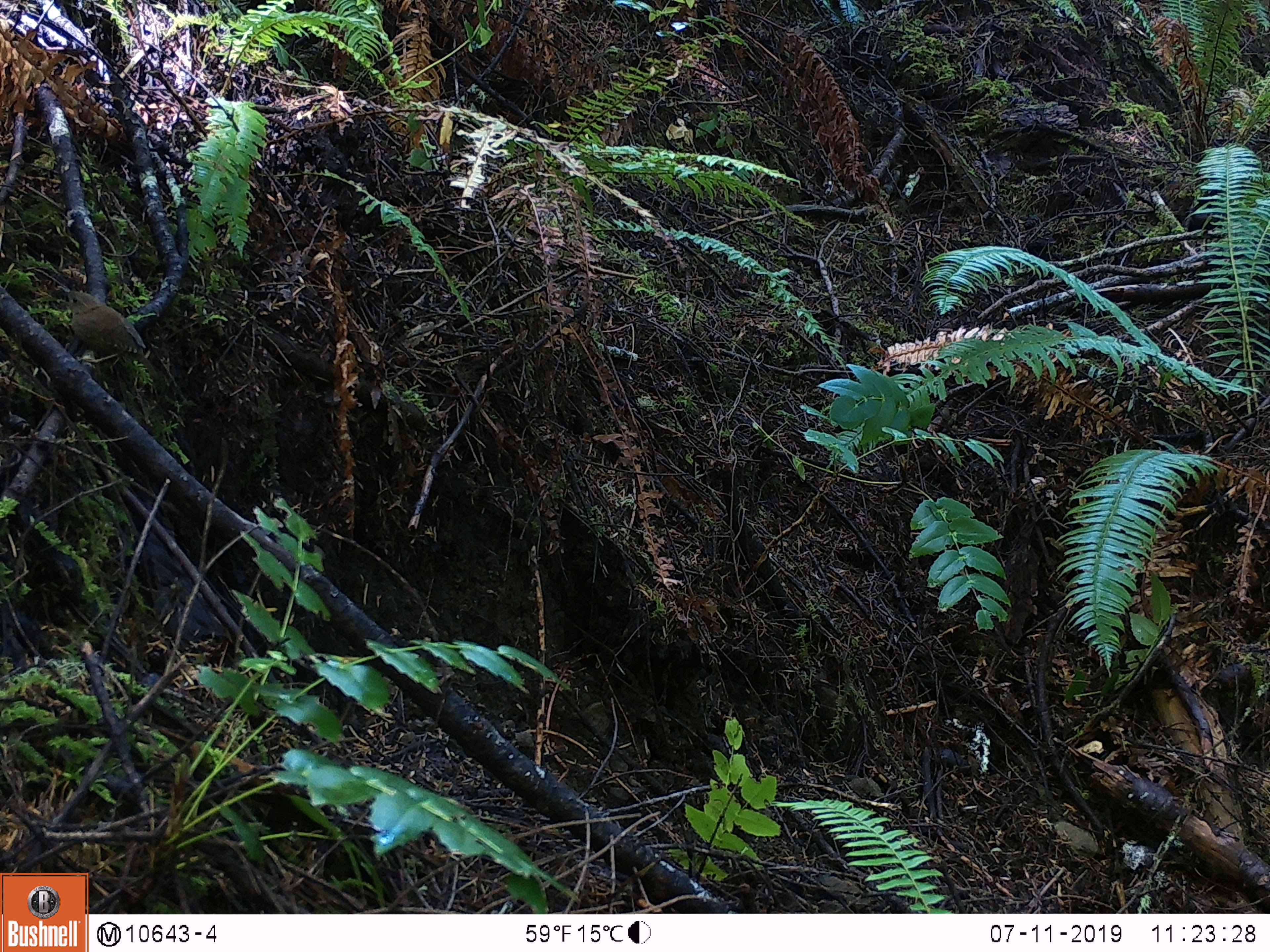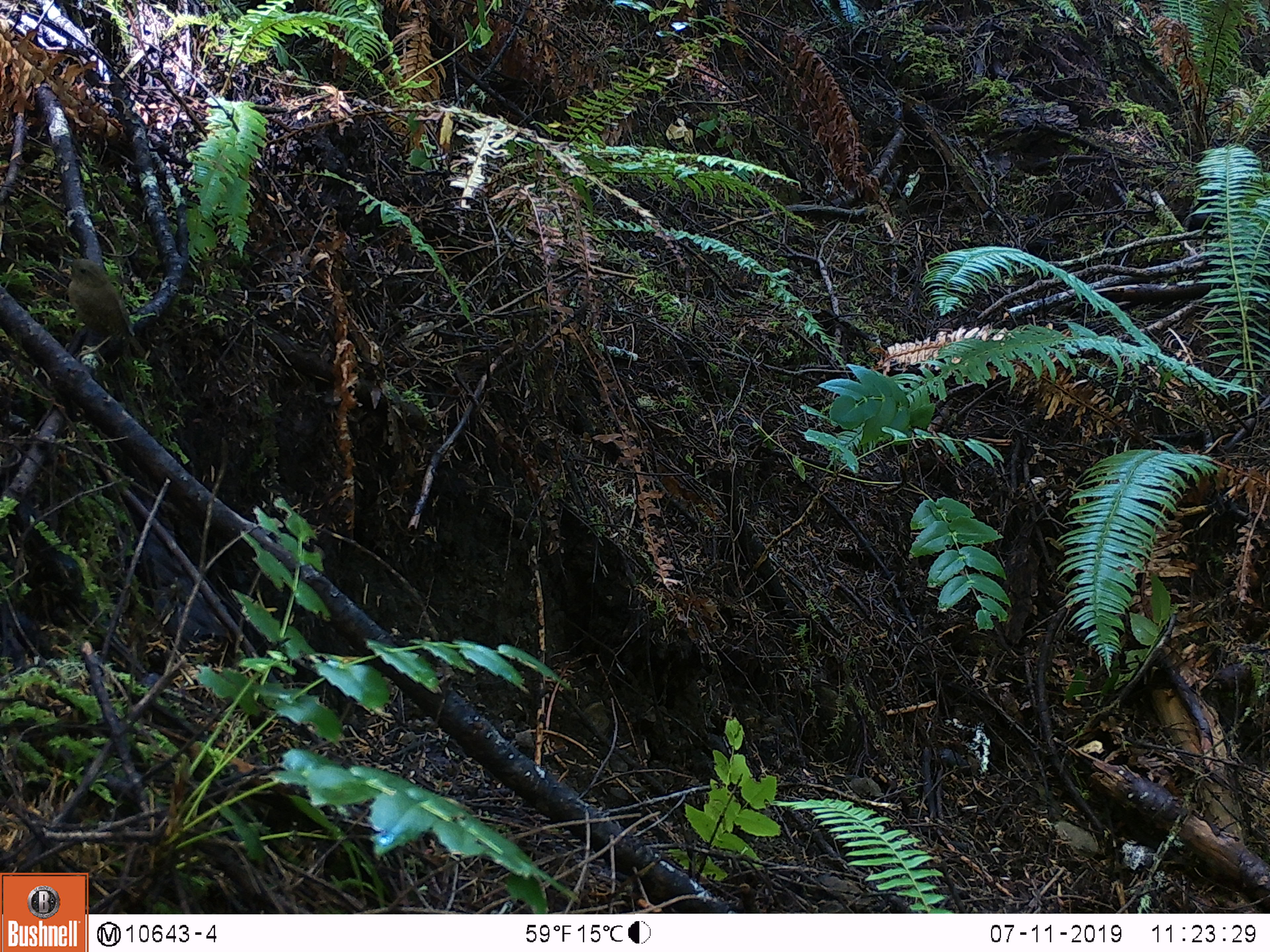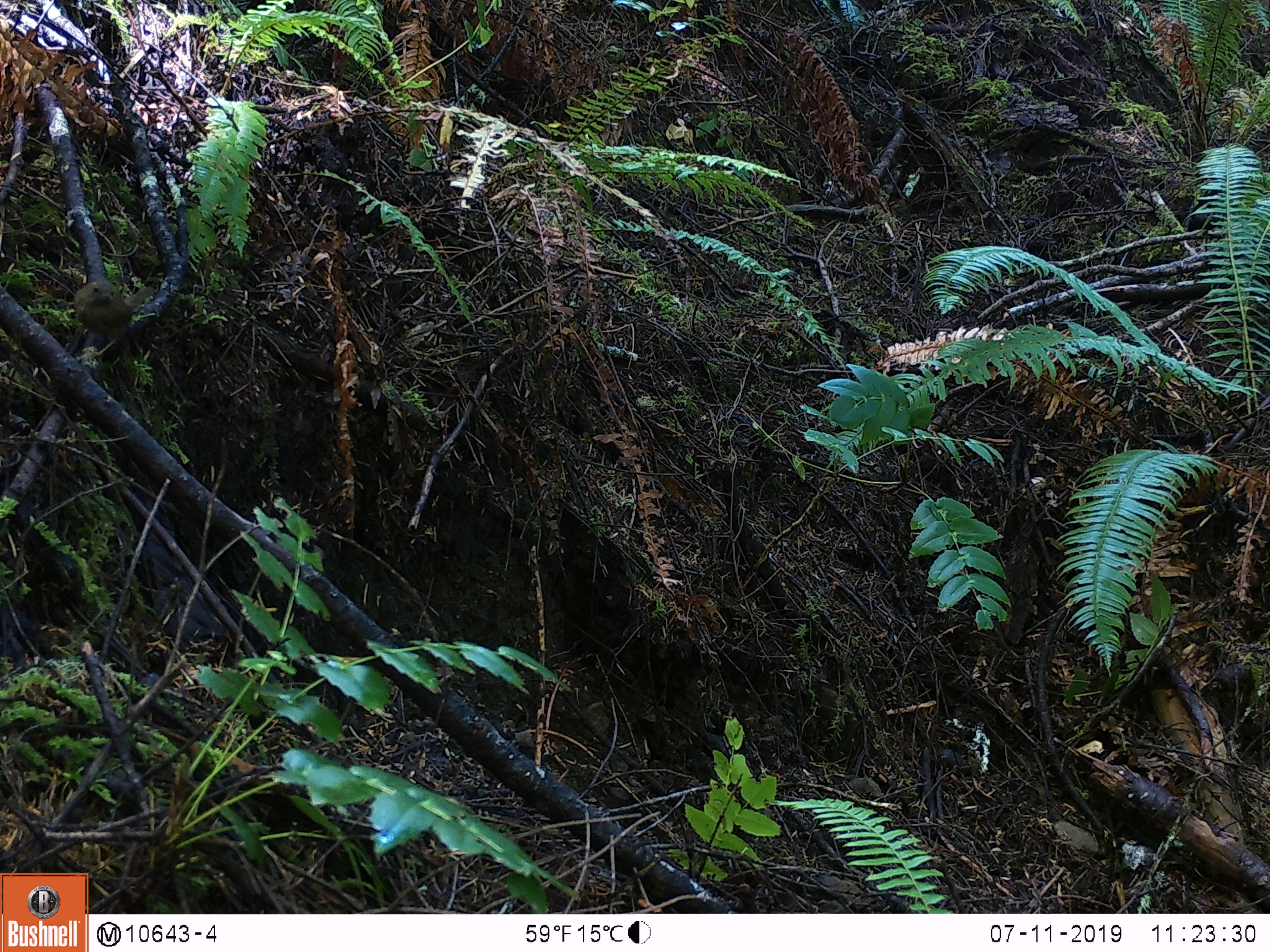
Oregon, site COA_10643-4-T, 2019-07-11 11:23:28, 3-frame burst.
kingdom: Animalia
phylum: Chordata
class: Aves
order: Passeriformes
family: Troglodytidae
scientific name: Troglodytidae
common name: wrens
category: troglodytidae family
Troglodytidae family (wrens) (Troglodytidae).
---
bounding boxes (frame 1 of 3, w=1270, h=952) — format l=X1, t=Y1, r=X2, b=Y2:
troglodytidae family: l=50, t=282, r=151, b=377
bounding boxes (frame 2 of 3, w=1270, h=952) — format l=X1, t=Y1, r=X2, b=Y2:
troglodytidae family: l=50, t=247, r=146, b=382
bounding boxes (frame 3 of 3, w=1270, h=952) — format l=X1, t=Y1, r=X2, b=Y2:
troglodytidae family: l=60, t=265, r=154, b=388